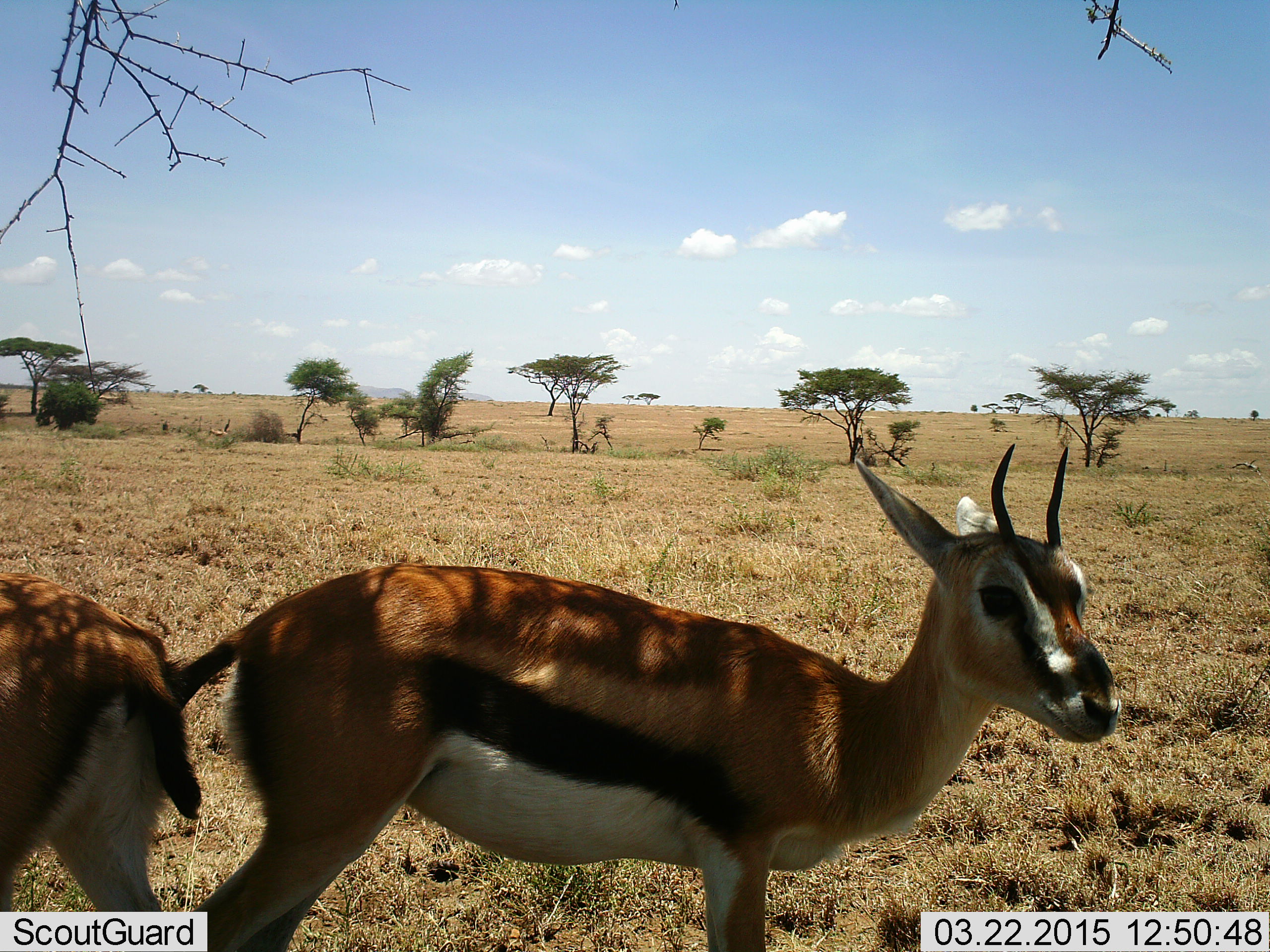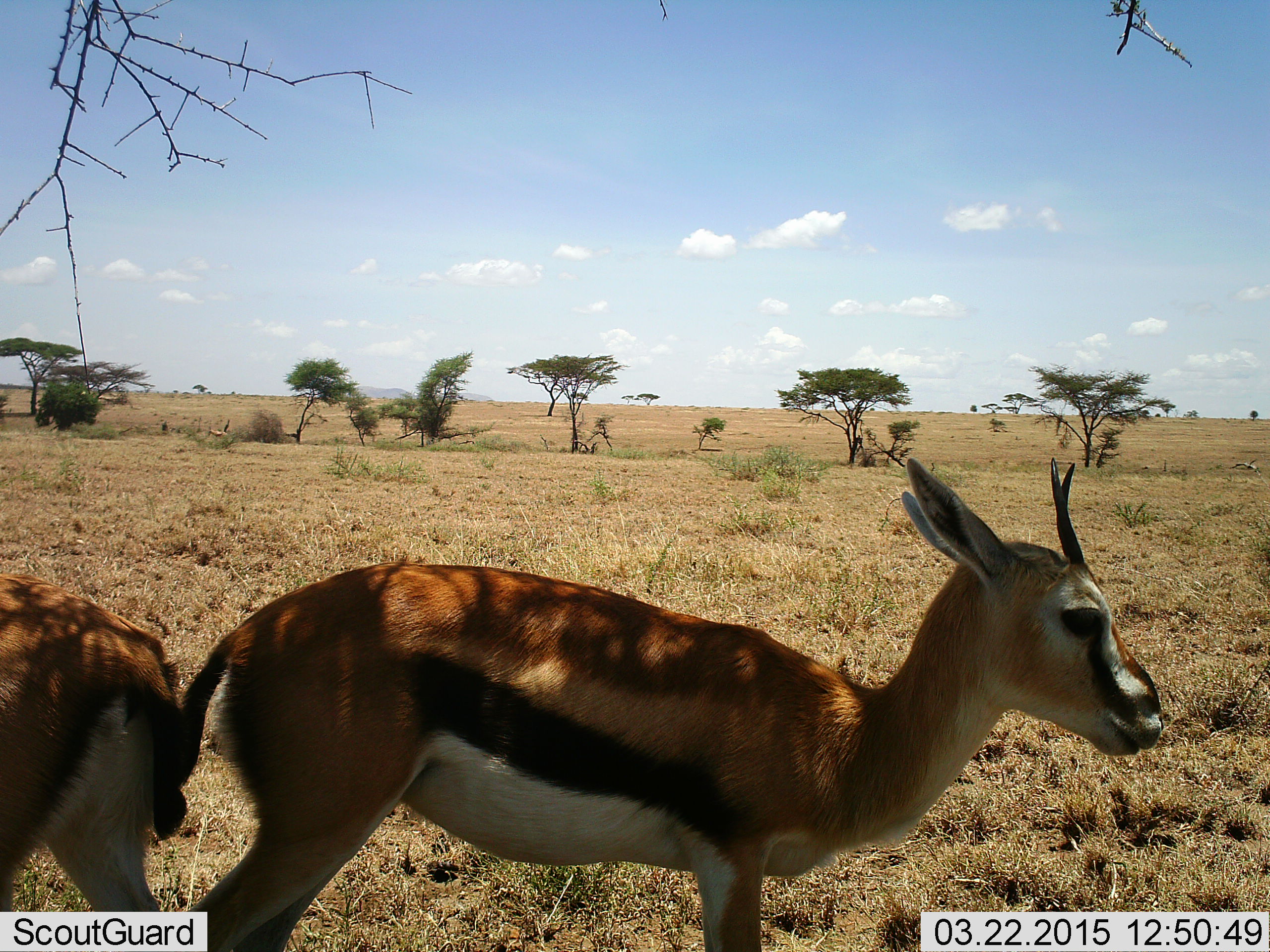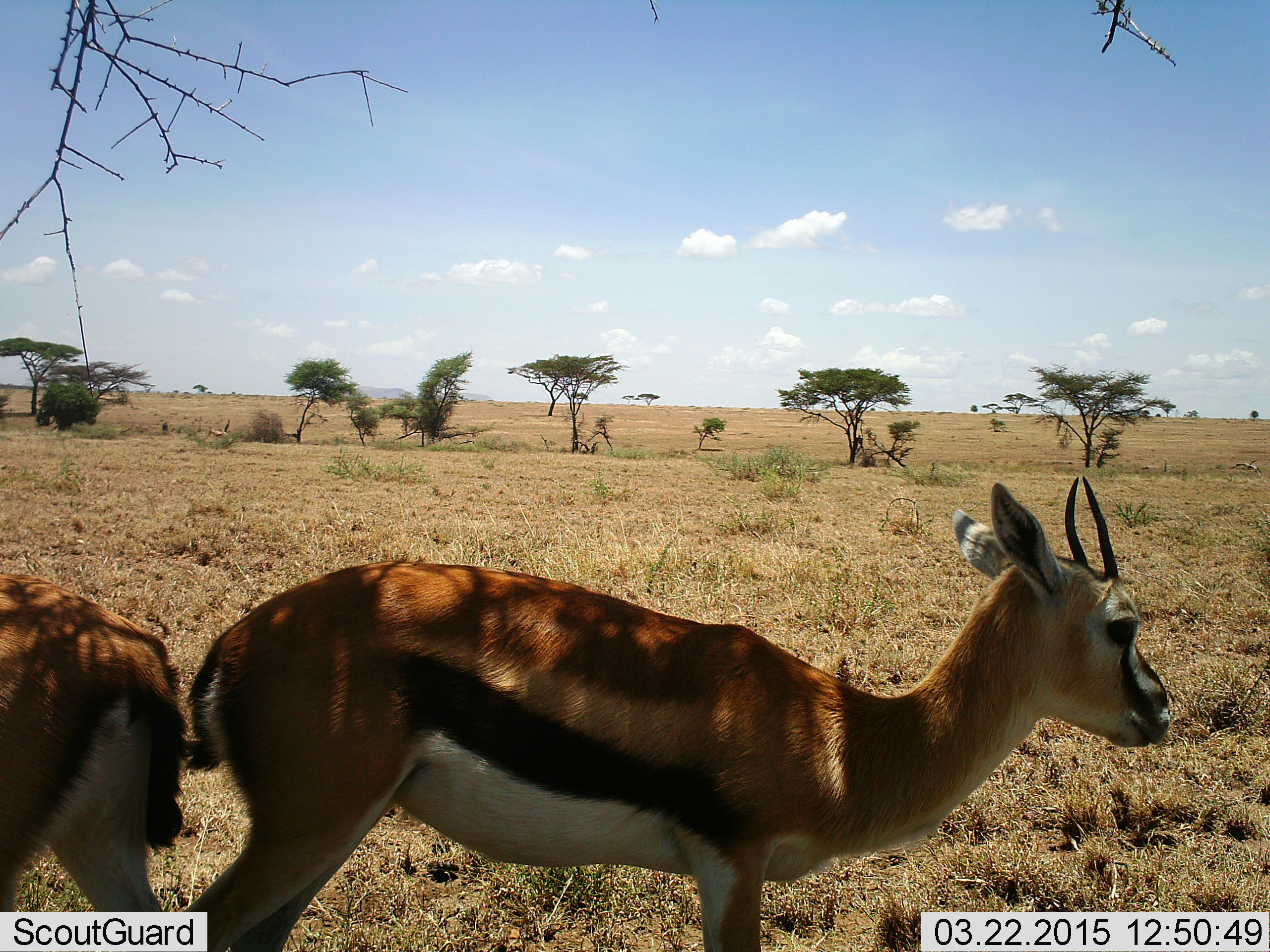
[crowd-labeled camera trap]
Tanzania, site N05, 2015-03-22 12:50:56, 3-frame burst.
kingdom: Animalia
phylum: Chordata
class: Mammalia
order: Artiodactyla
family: Bovidae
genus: Eudorcas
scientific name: Eudorcas thomsonii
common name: thomson's gazelle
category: gazellethomsons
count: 2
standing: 100%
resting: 0%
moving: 0%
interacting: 0%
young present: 0%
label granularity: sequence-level